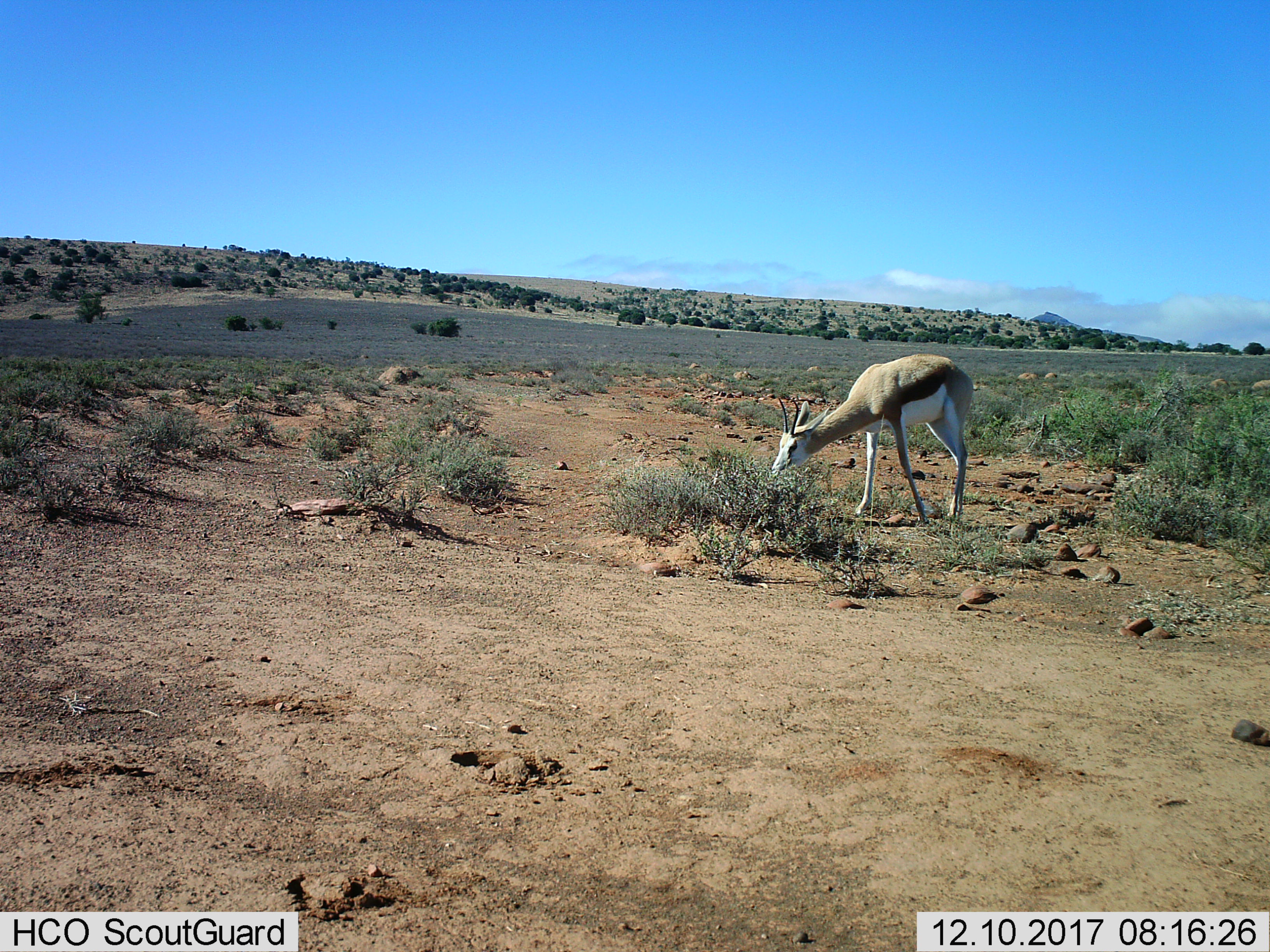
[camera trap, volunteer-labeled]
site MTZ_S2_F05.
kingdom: Animalia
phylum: Chordata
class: Mammalia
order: Artiodactyla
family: Bovidae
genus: Antidorcas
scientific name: Antidorcas marsupialis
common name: springbok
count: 1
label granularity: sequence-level